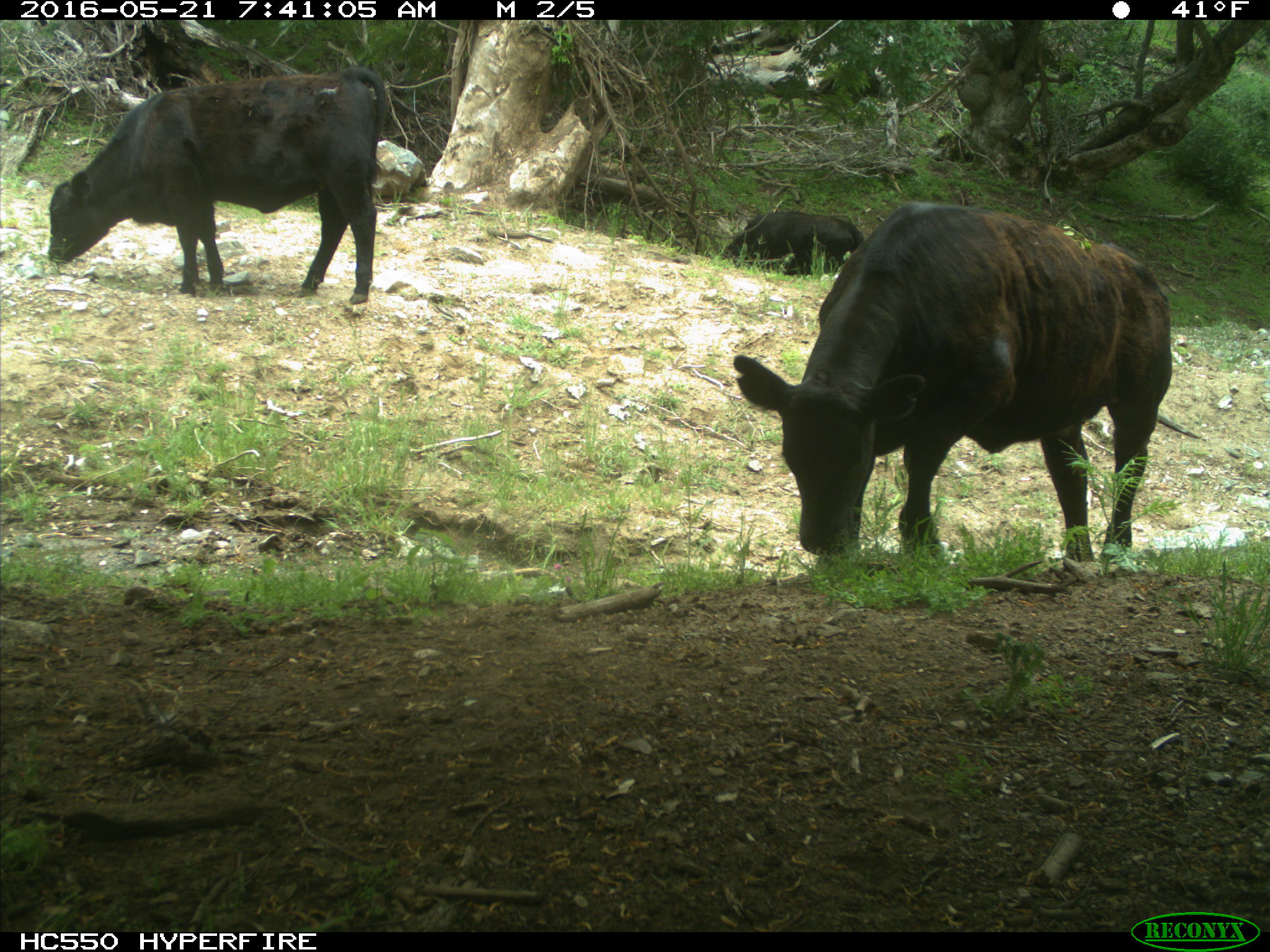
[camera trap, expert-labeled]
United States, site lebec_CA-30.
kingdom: Animalia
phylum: Chordata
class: Mammalia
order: Artiodactyla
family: Bovidae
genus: Bos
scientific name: Bos taurus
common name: domestic cow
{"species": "Bos taurus (domestic cow)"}